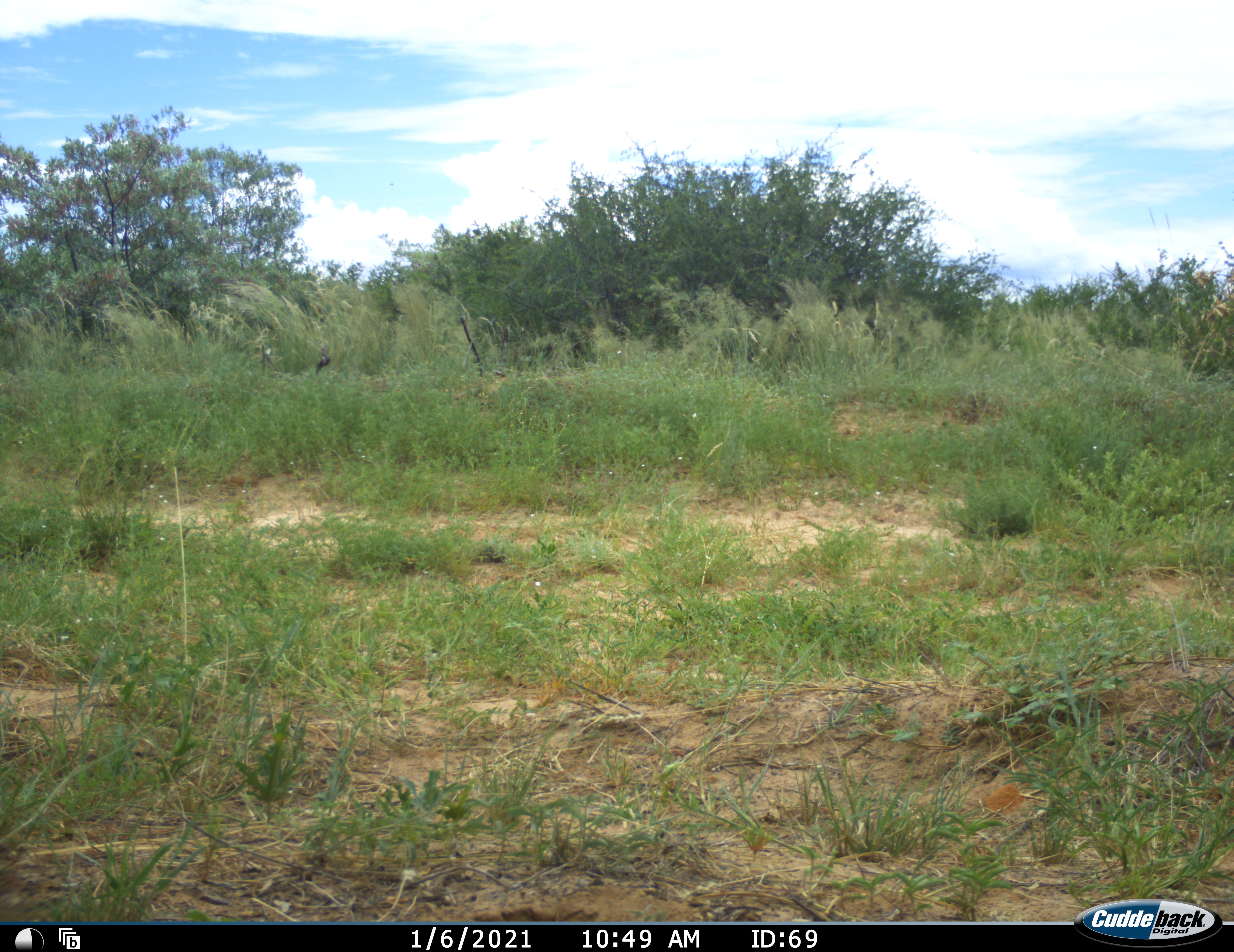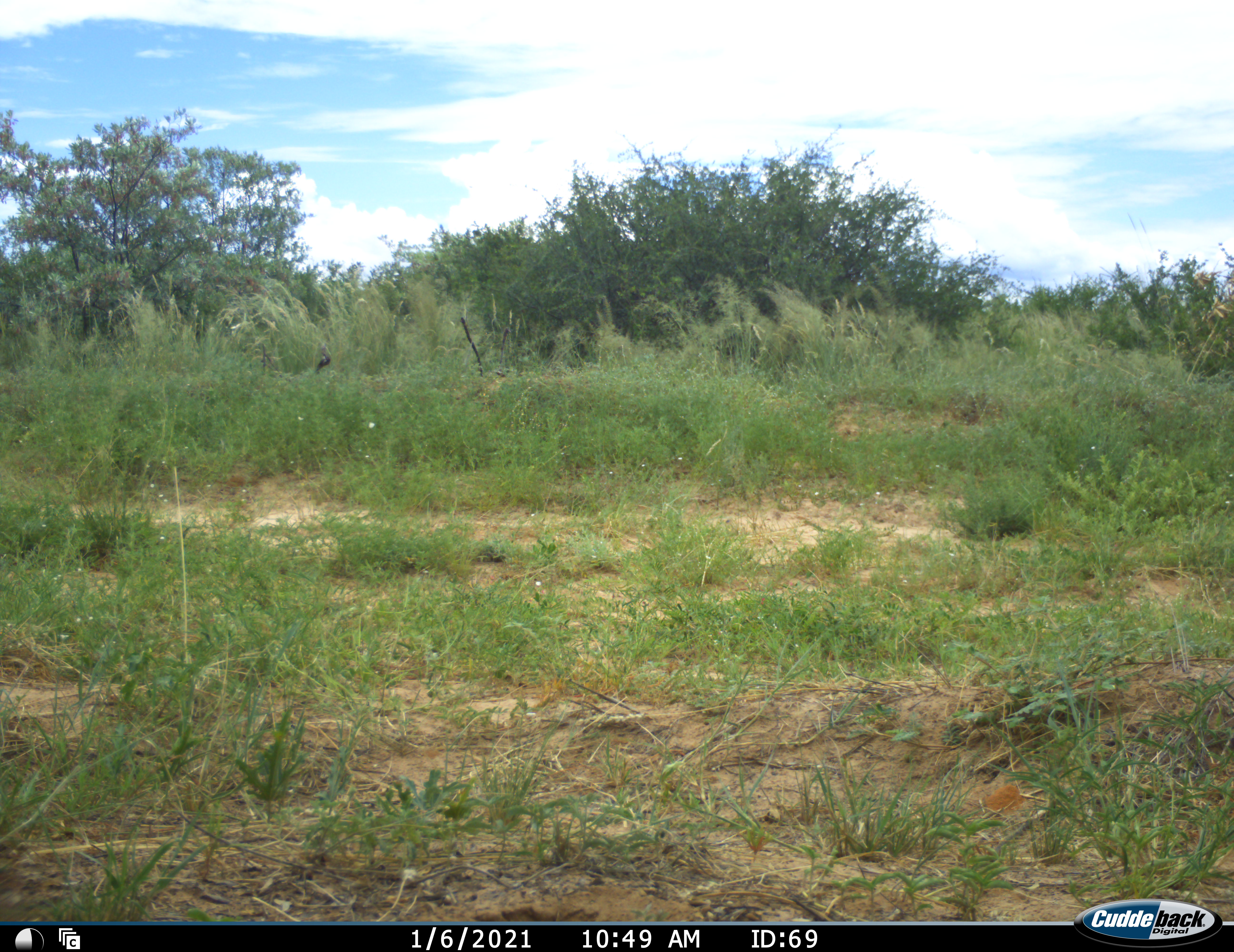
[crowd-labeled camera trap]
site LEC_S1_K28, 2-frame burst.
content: unidentified animal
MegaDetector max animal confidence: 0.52